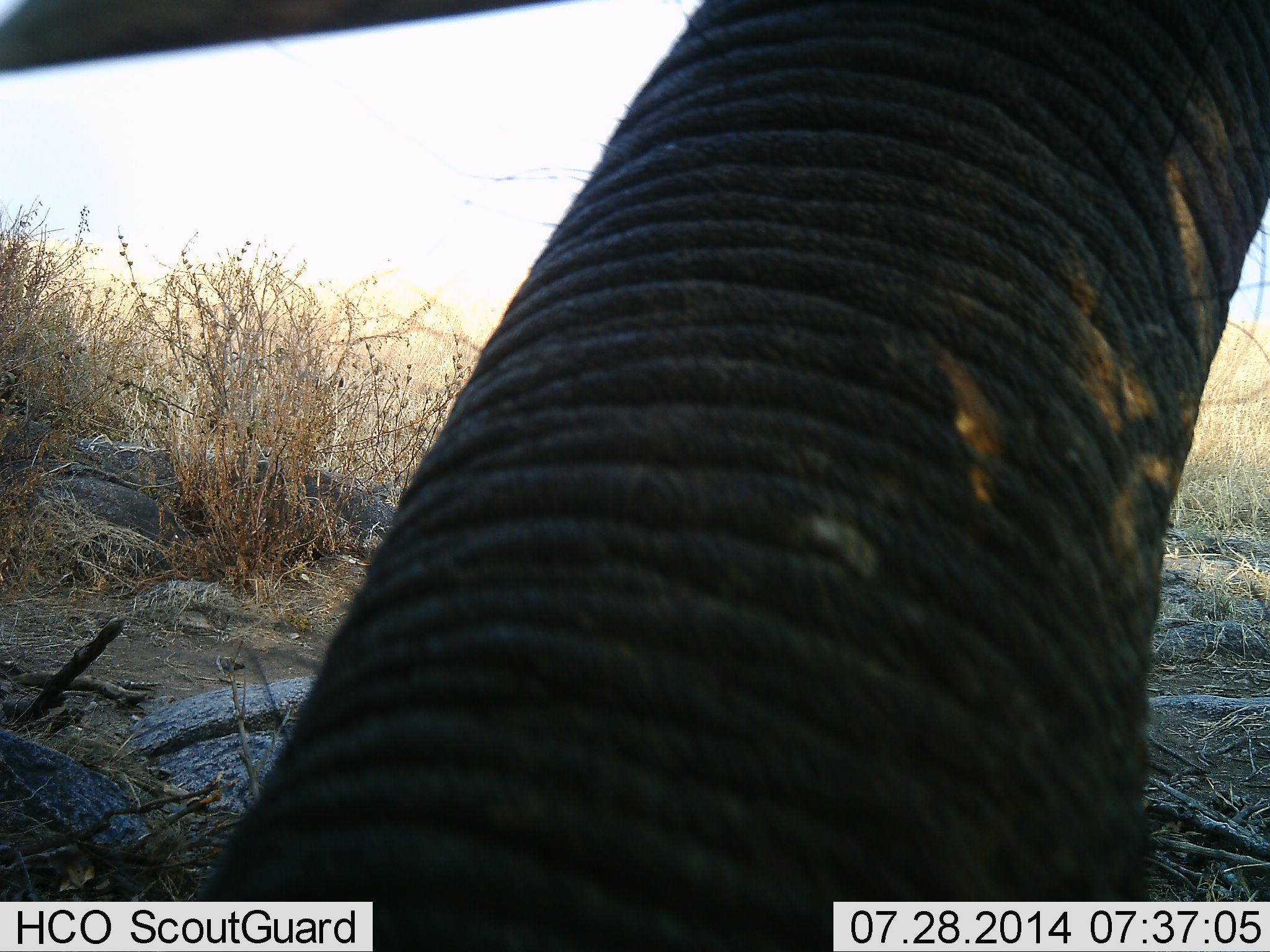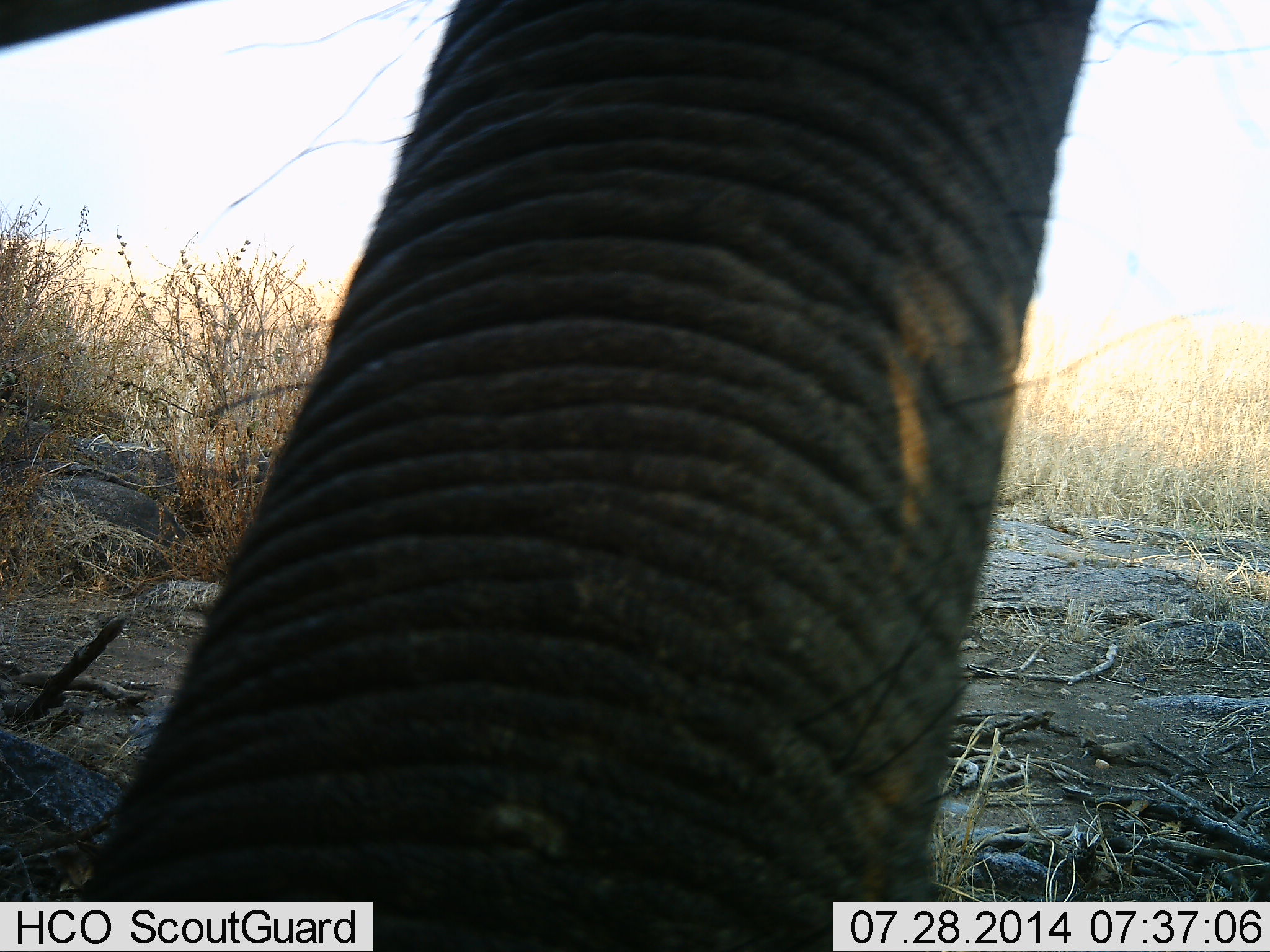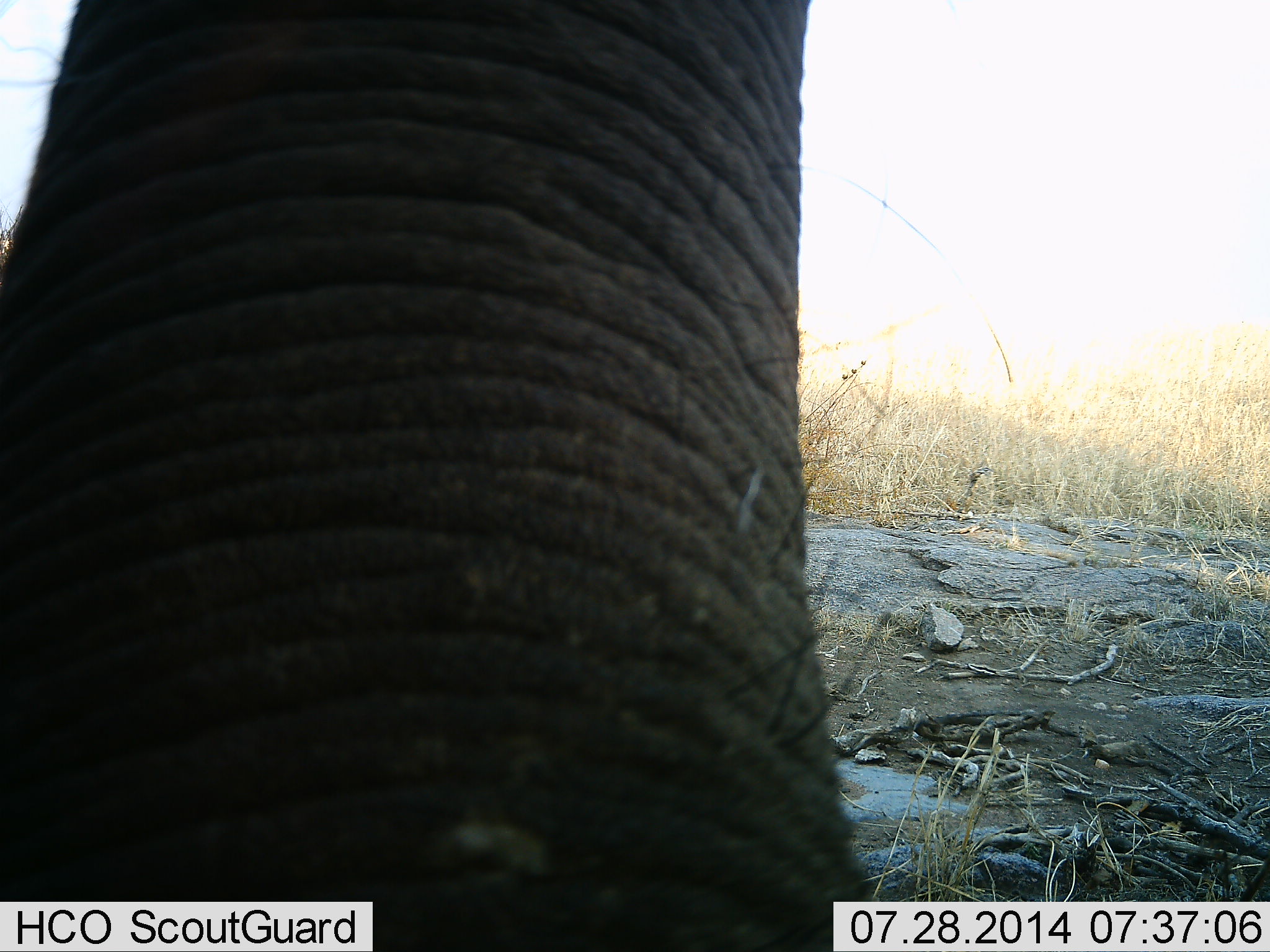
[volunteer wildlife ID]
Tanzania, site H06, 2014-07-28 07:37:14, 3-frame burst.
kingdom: Animalia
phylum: Chordata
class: Mammalia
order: Proboscidea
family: Elephantidae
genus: Loxodonta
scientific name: Loxodonta africana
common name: african bush elephant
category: elephant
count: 1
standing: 80%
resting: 0%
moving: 0%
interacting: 10%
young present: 0%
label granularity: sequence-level